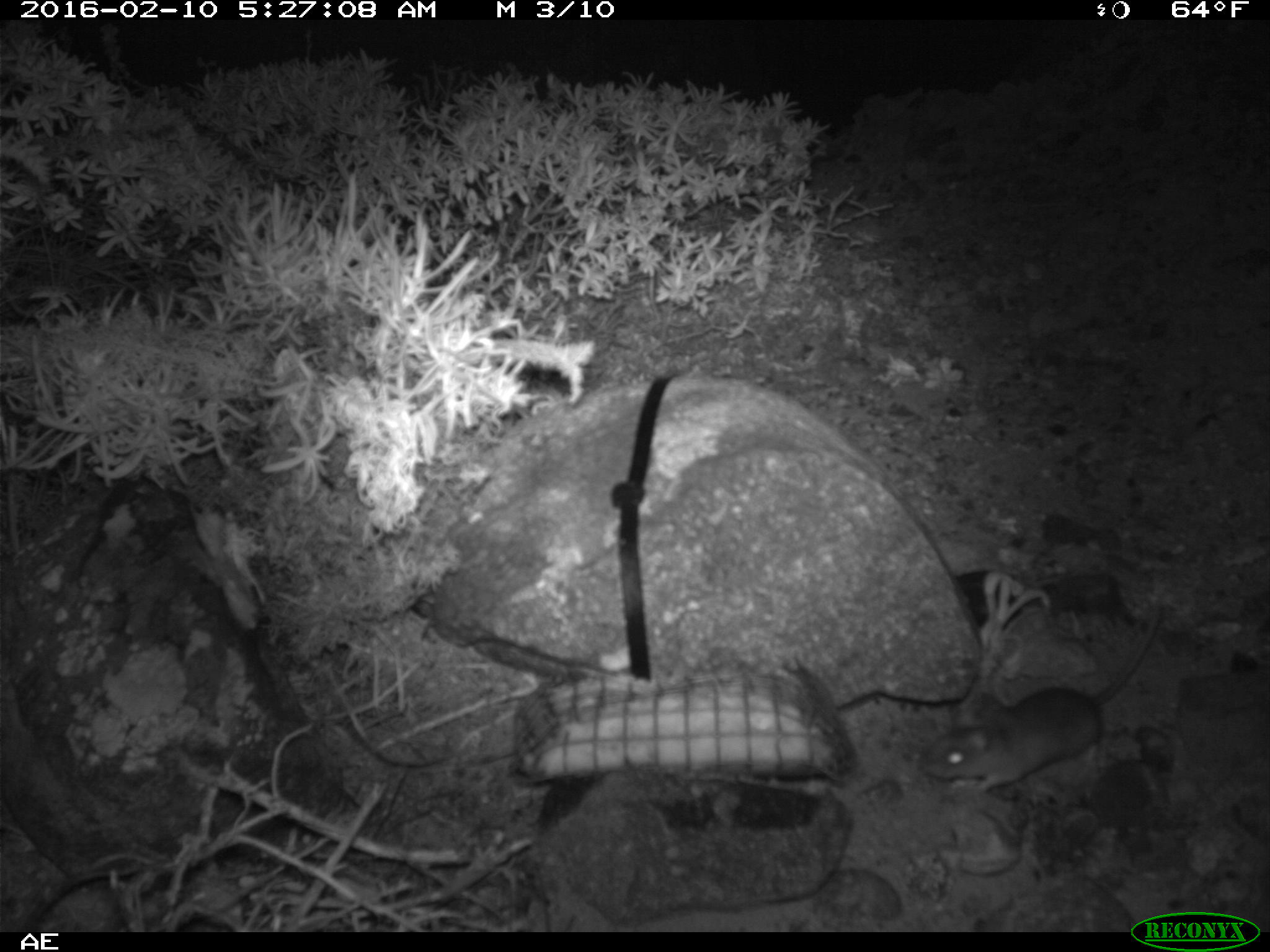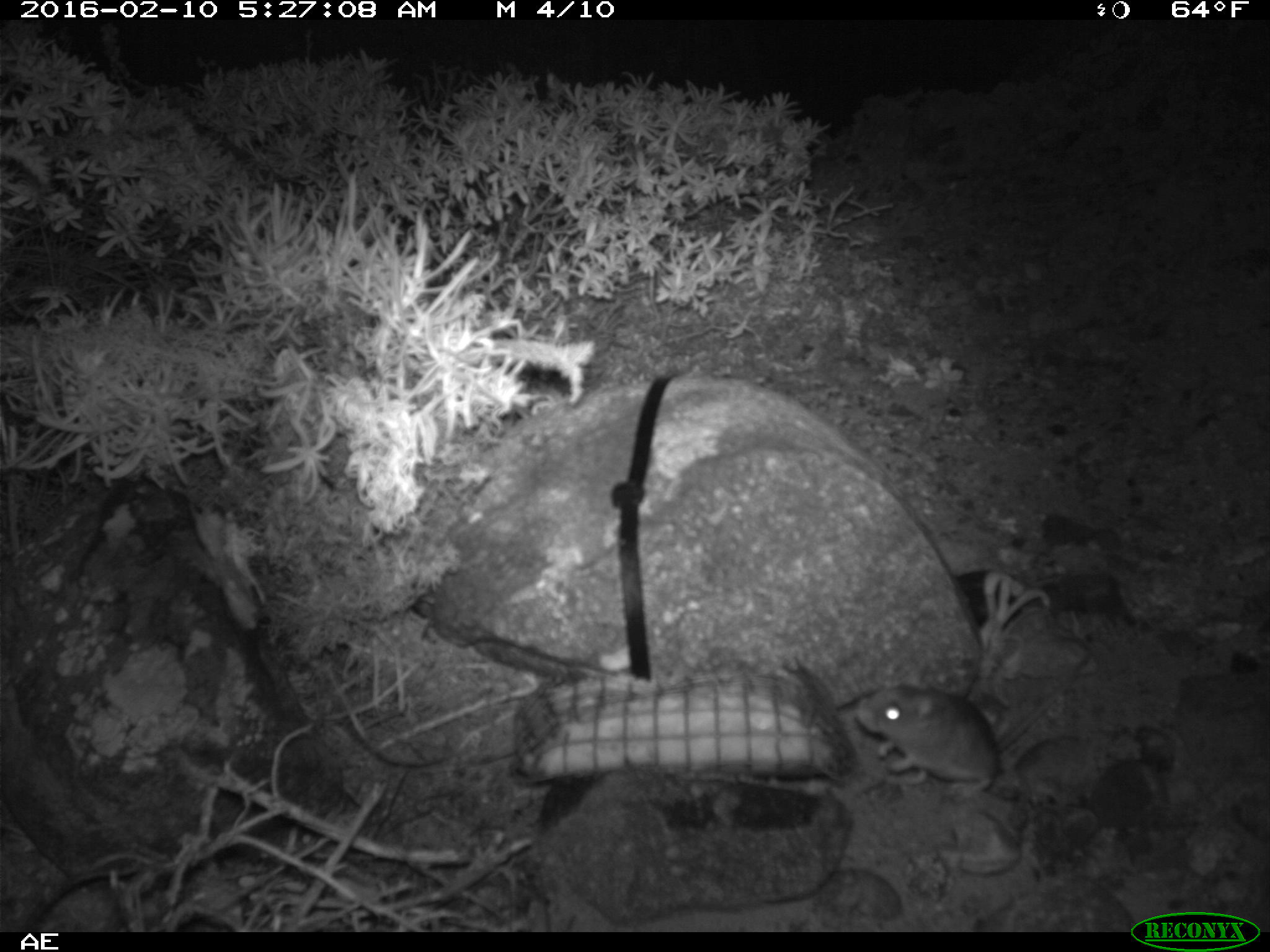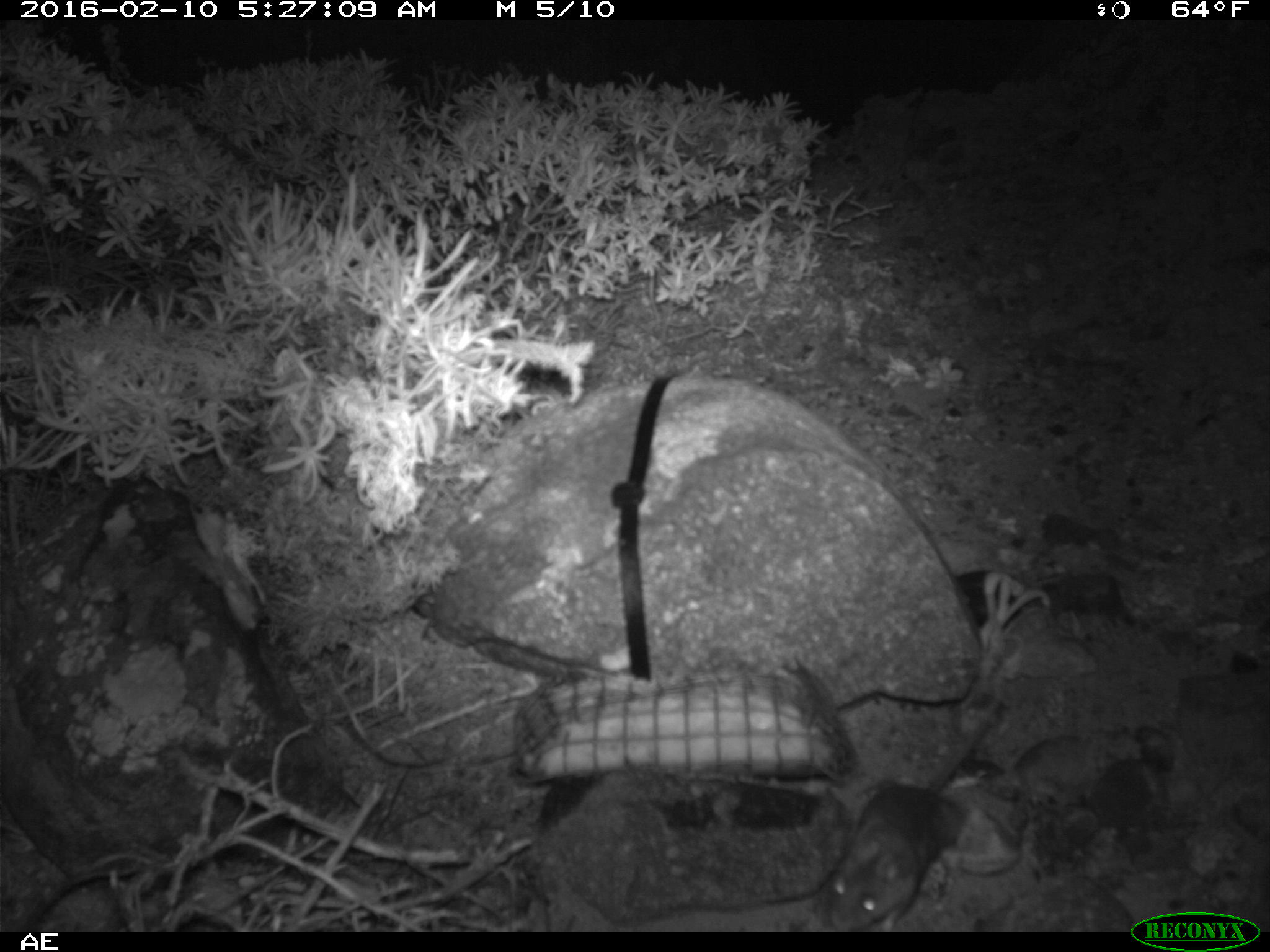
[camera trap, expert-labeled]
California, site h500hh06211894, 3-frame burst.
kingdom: Animalia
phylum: Chordata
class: Mammalia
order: Rodentia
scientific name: Rodentia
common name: rodent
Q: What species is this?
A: Rodent (Rodentia).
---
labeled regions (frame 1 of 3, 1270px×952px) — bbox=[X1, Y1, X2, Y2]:
rodent: bbox=[918, 605, 1159, 792]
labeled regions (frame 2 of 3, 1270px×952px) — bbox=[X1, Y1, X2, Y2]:
rodent: bbox=[851, 652, 1099, 801]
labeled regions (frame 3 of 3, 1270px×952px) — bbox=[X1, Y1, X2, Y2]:
rodent: bbox=[817, 698, 1011, 932]